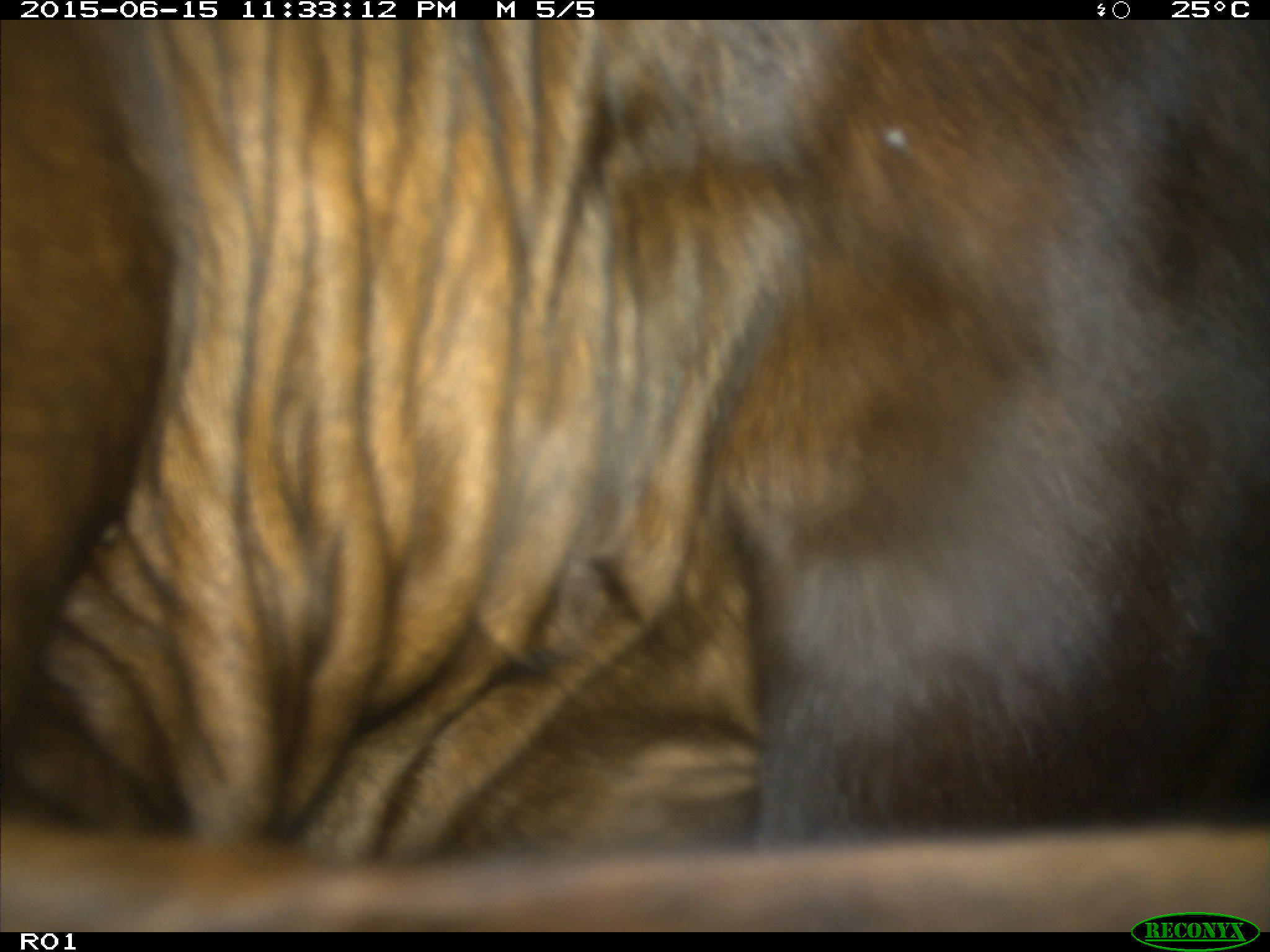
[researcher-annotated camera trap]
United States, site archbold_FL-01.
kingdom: Animalia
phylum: Chordata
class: Mammalia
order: Artiodactyla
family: Bovidae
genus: Bos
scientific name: Bos taurus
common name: domestic cow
Bos taurus (domestic cow).